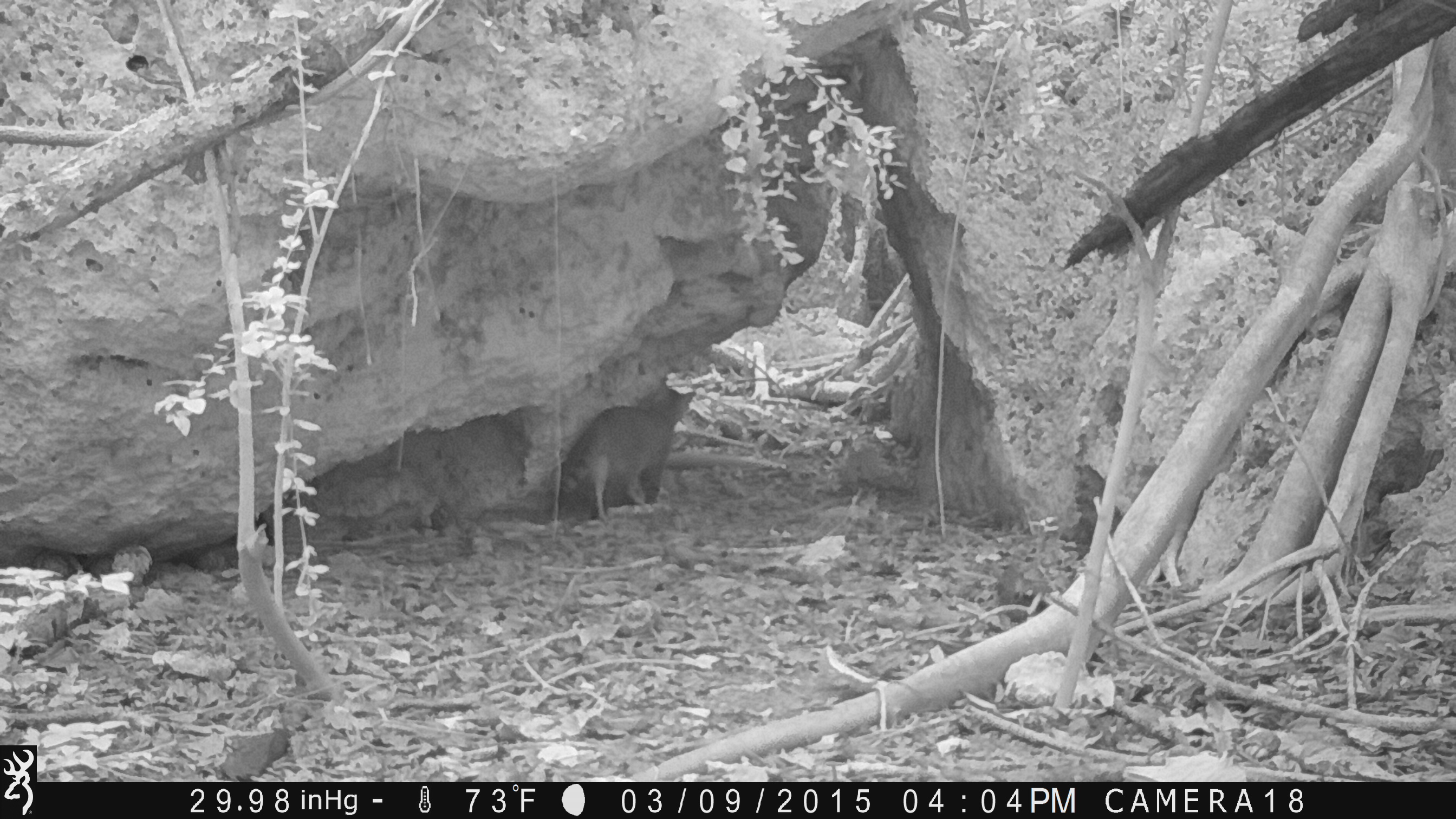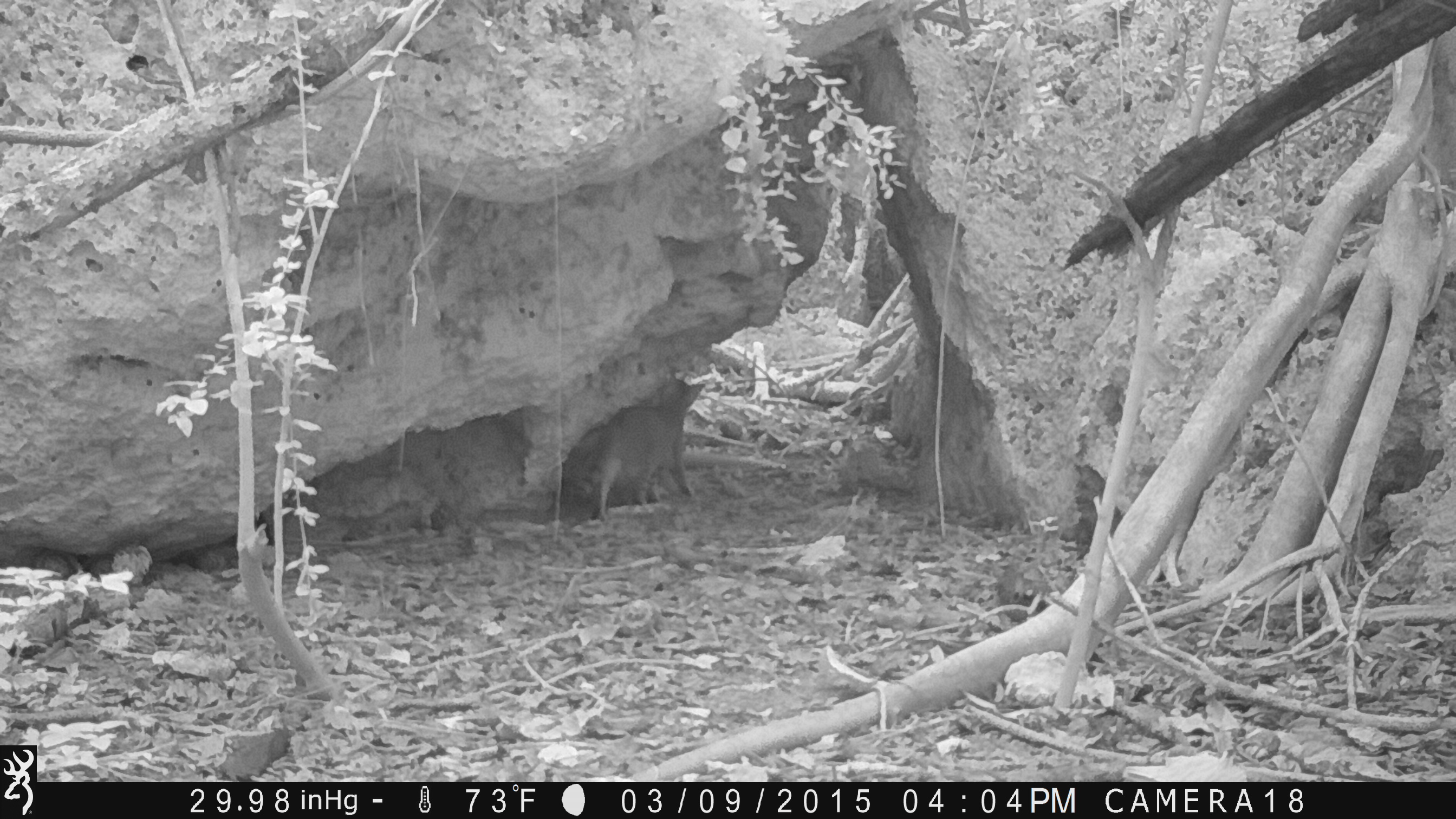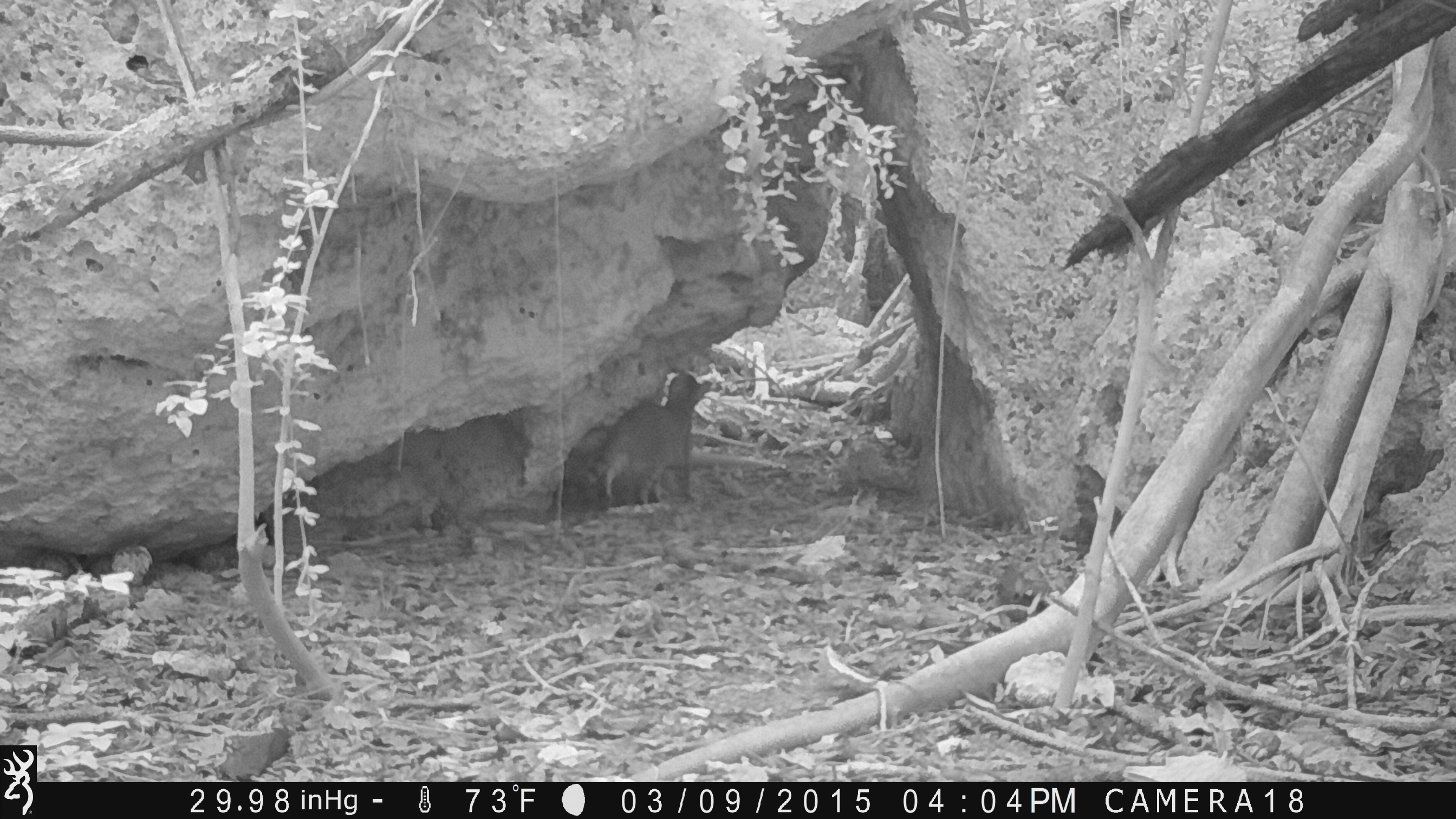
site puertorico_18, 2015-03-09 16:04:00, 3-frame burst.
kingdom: Animalia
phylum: Chordata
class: Mammalia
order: Carnivora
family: Felidae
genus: Felis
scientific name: Felis catus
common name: cat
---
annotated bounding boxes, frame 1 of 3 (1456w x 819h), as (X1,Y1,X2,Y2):
cat: (541,372,699,524)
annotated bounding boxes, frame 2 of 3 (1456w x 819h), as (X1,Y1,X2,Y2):
cat: (563,364,712,522)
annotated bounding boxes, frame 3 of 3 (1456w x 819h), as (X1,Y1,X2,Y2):
cat: (592,365,712,511)